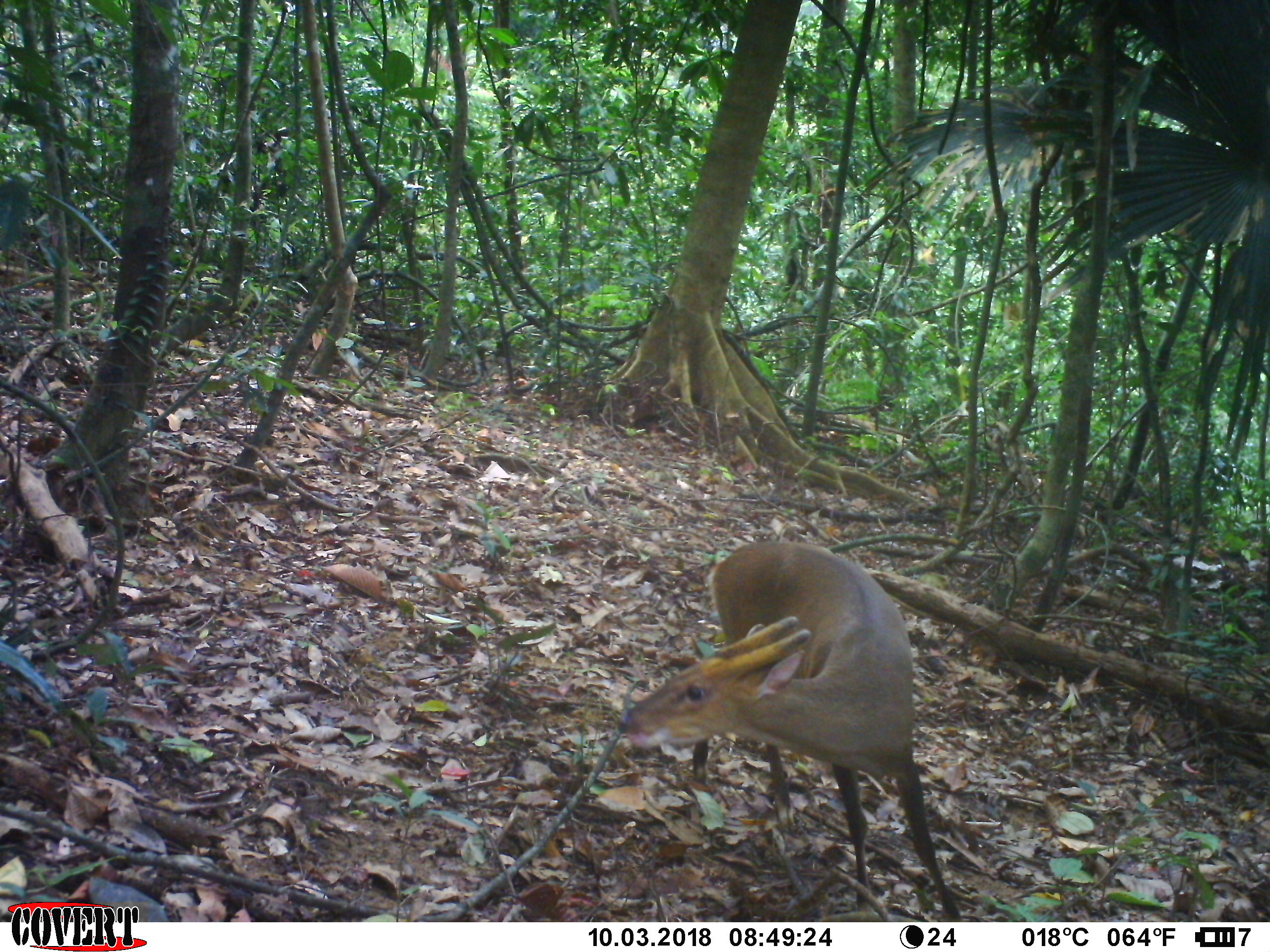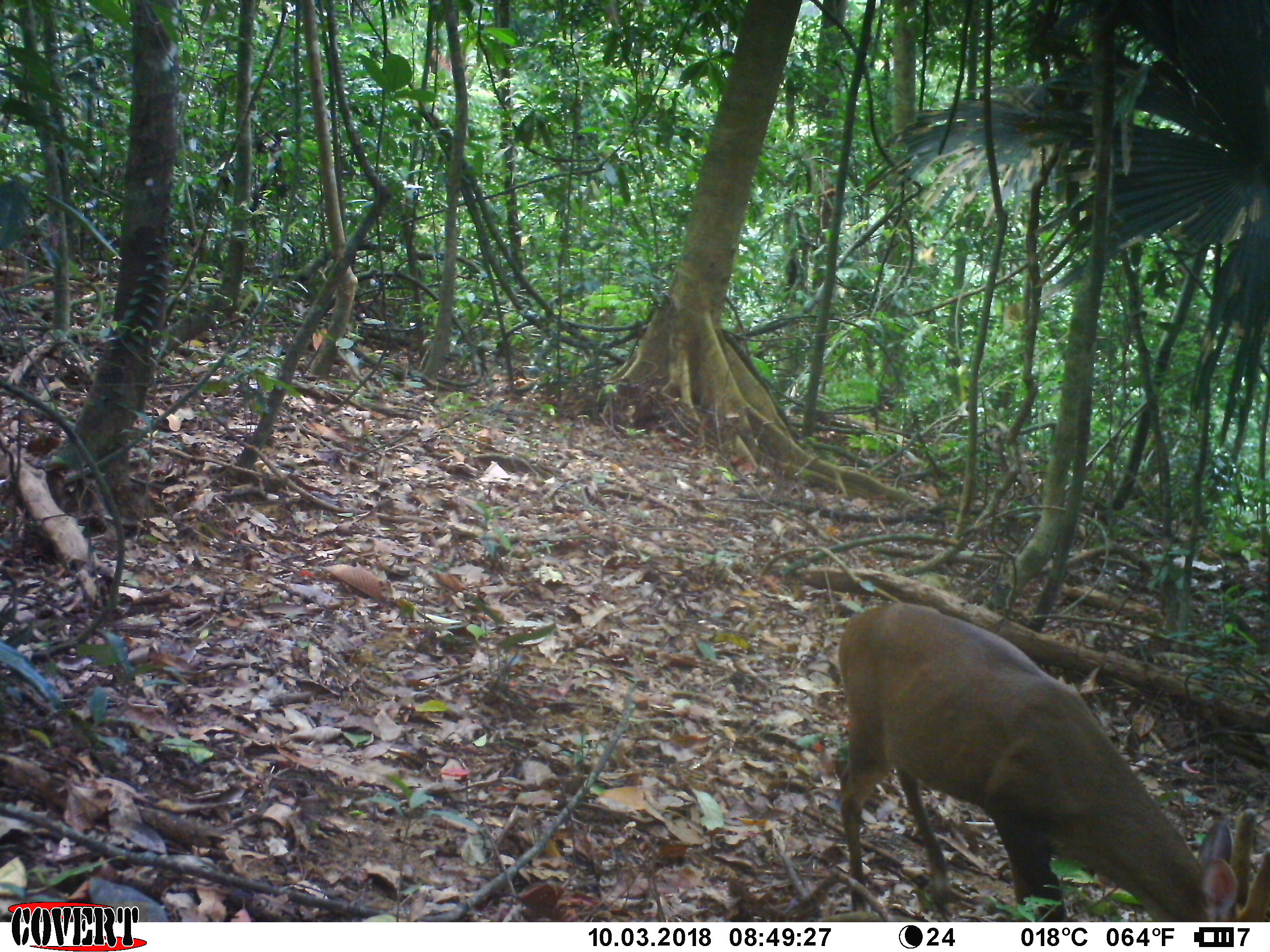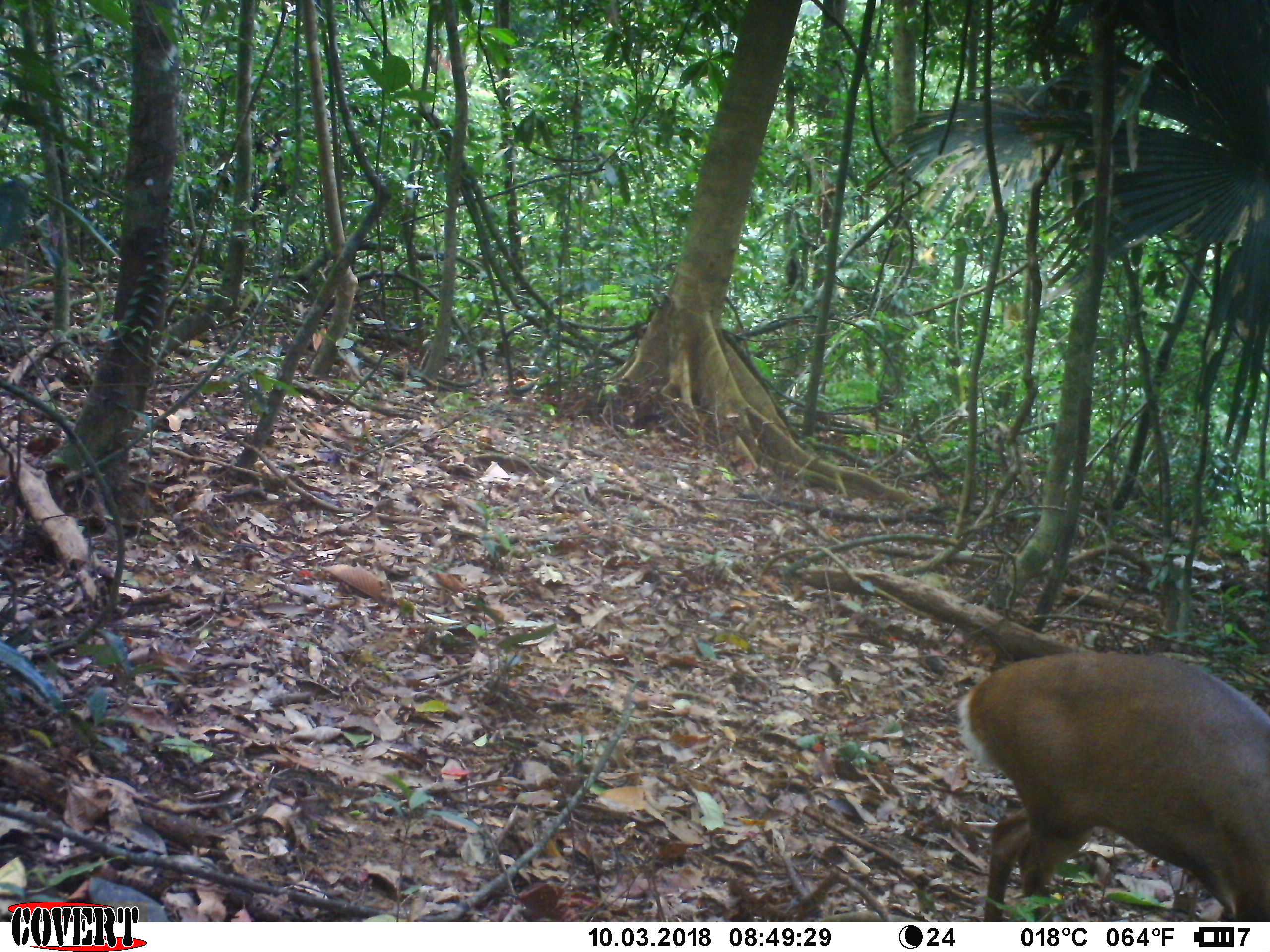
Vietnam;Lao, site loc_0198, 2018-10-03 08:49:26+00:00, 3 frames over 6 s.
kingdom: Animalia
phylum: Chordata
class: Mammalia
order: Artiodactyla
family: Cervidae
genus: Muntiacus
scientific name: Muntiacus vuquangensis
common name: large-antlered muntjac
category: large antlered muntjac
Large antlered muntjac (large-antlered muntjac) (Muntiacus vuquangensis). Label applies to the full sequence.